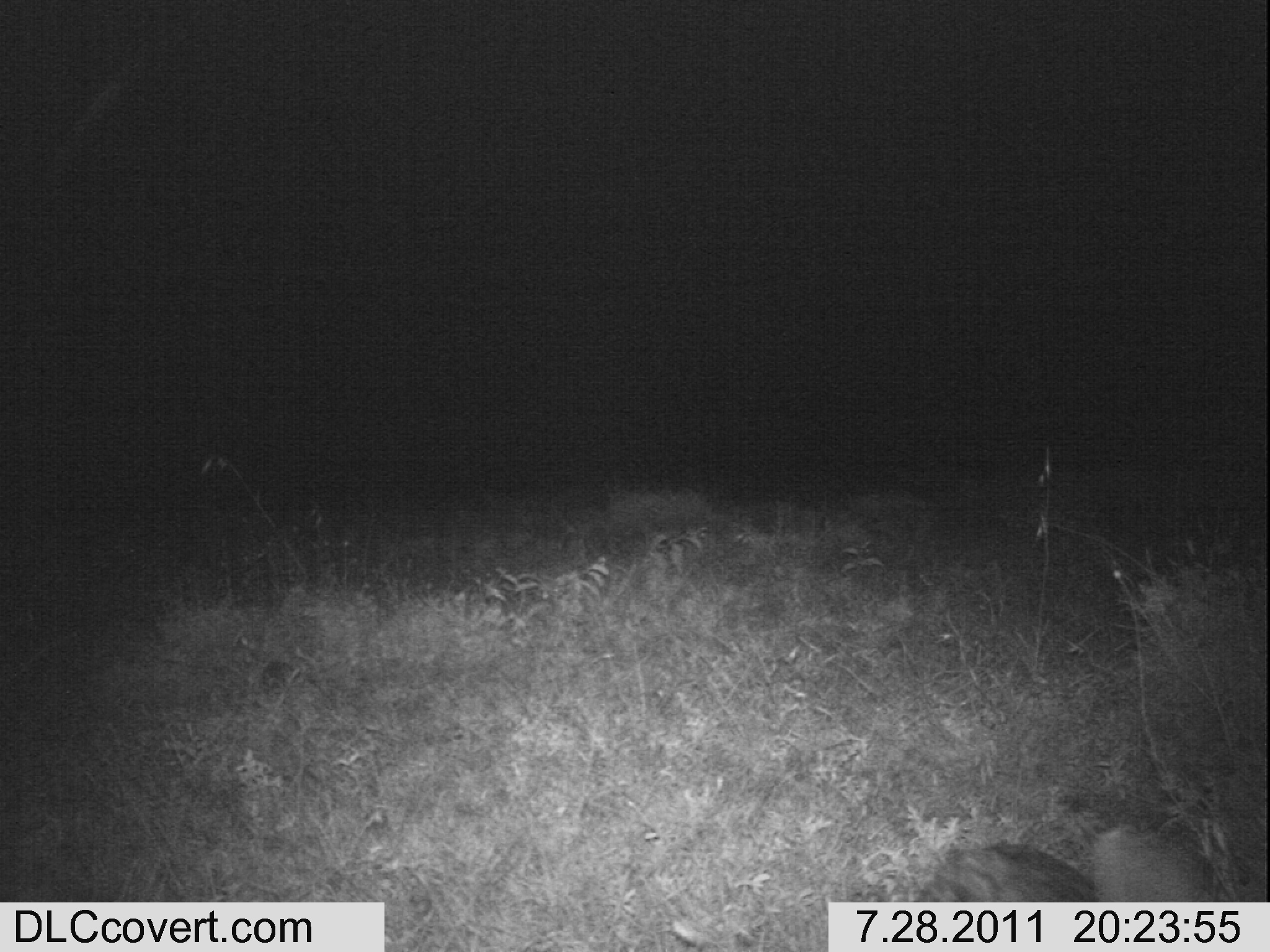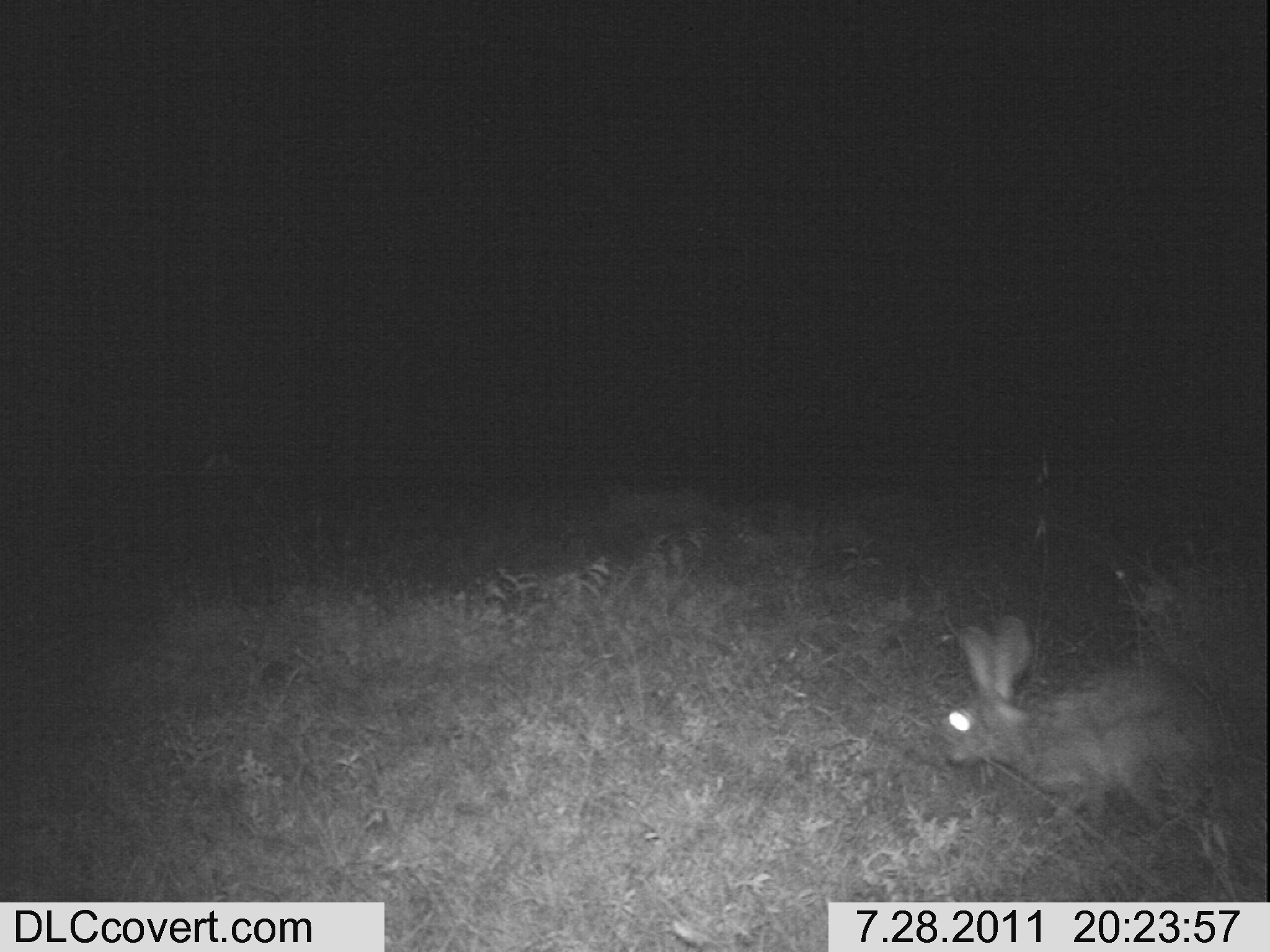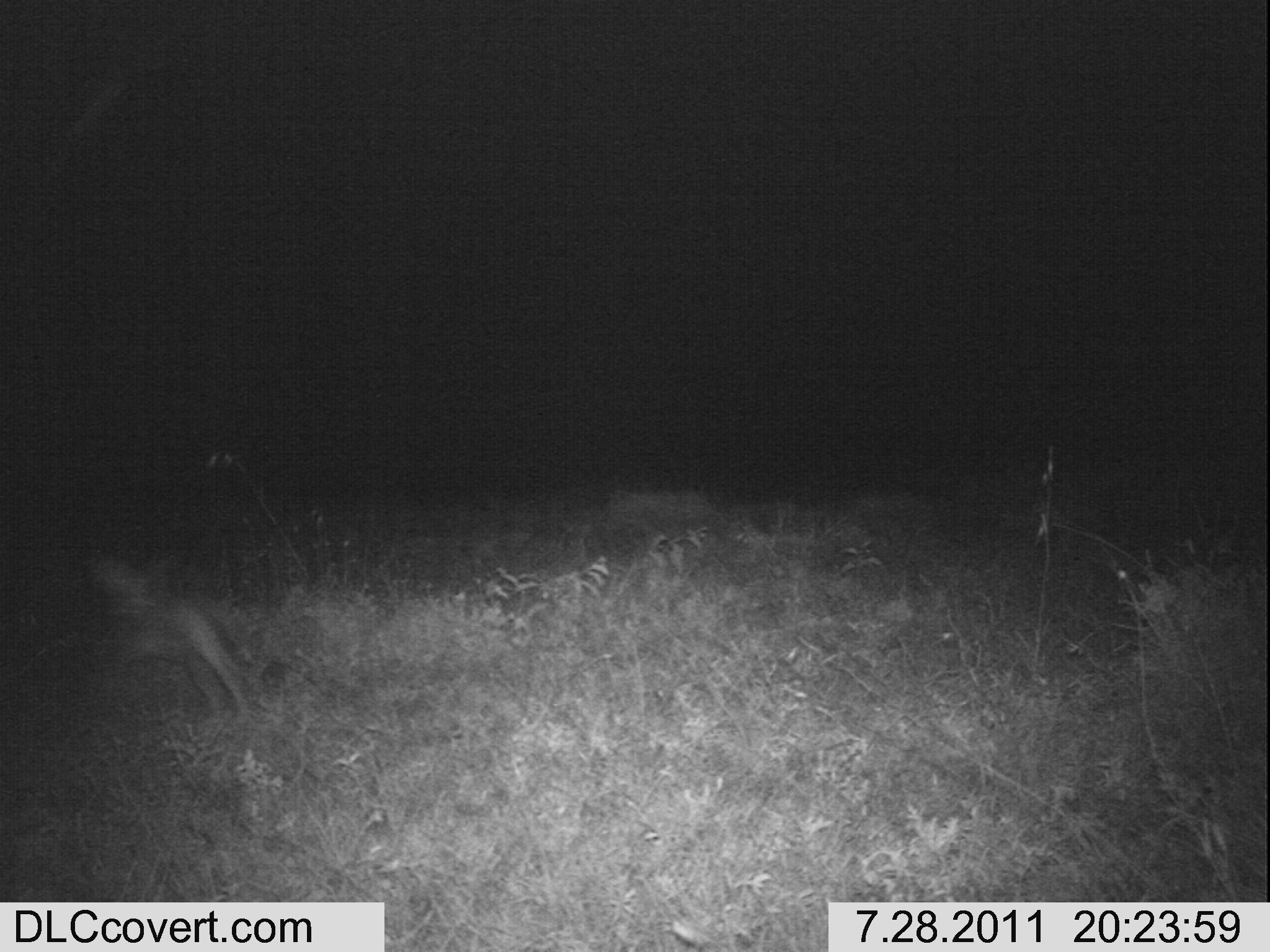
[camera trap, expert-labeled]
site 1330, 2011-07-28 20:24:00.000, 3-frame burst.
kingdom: Animalia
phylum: Chordata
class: Mammalia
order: Lagomorpha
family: Leporidae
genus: Lepus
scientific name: Lepus saxatilis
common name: scrub hare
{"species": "Lepus saxatilis (scrub hare)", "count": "1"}